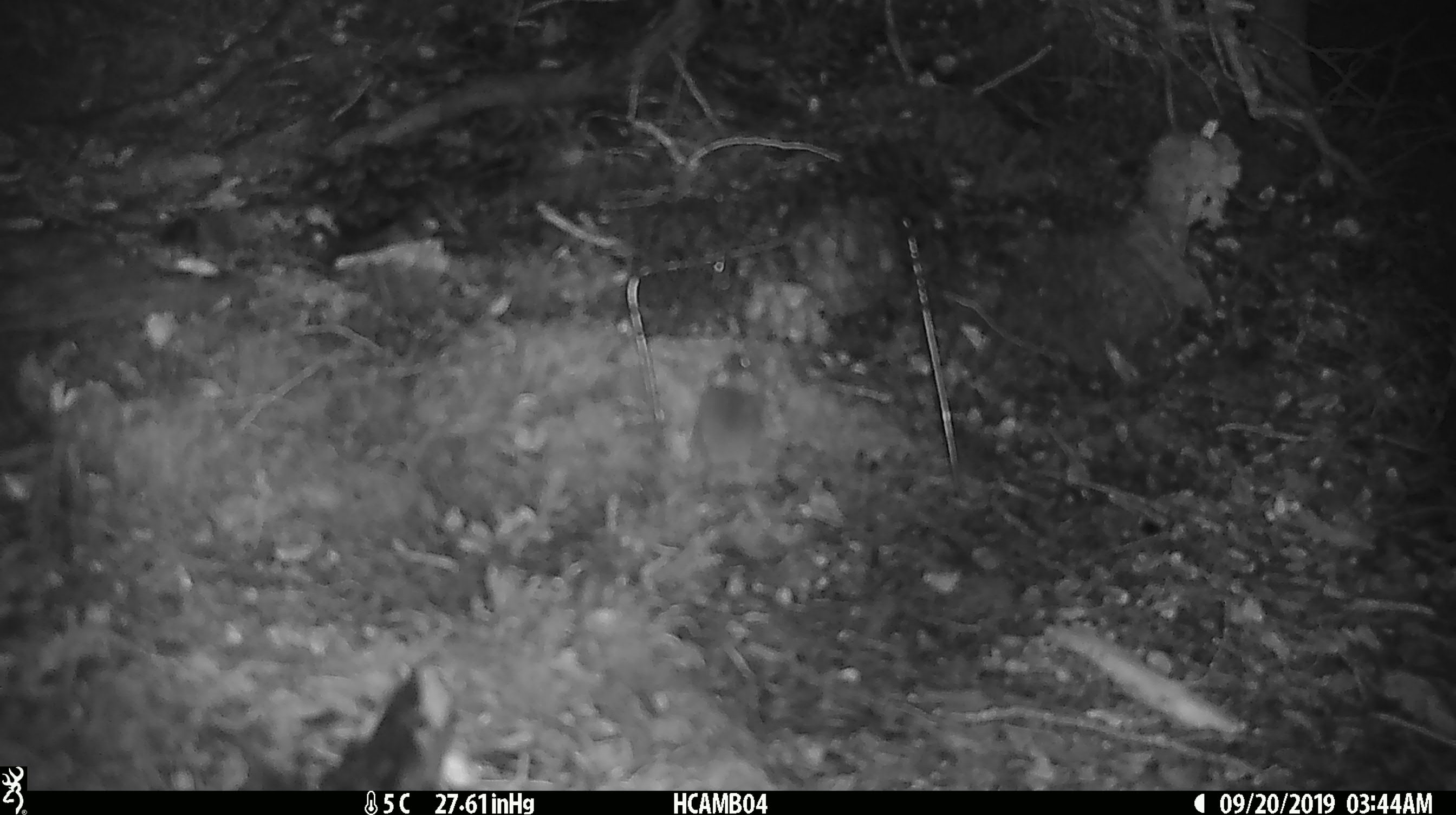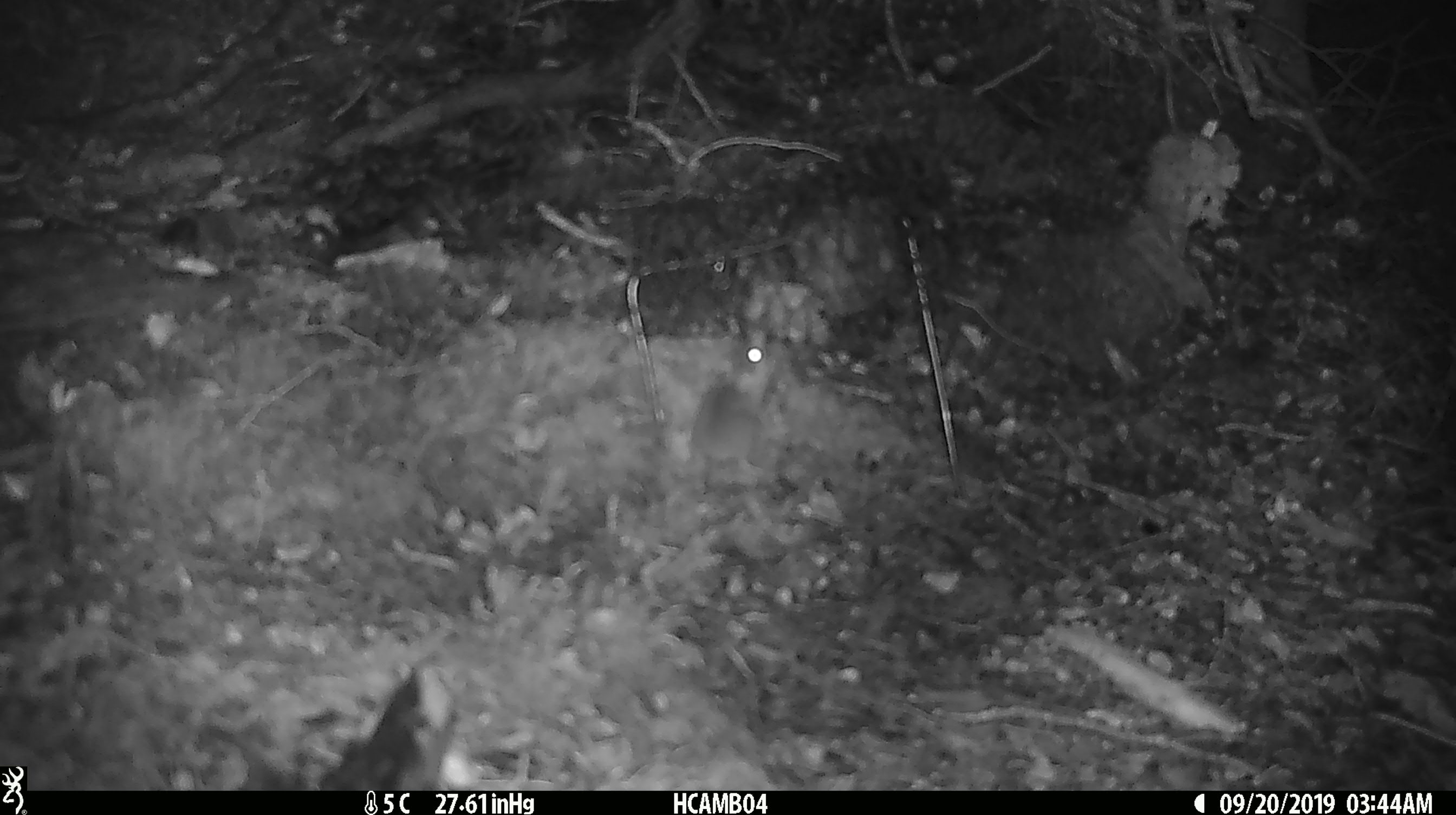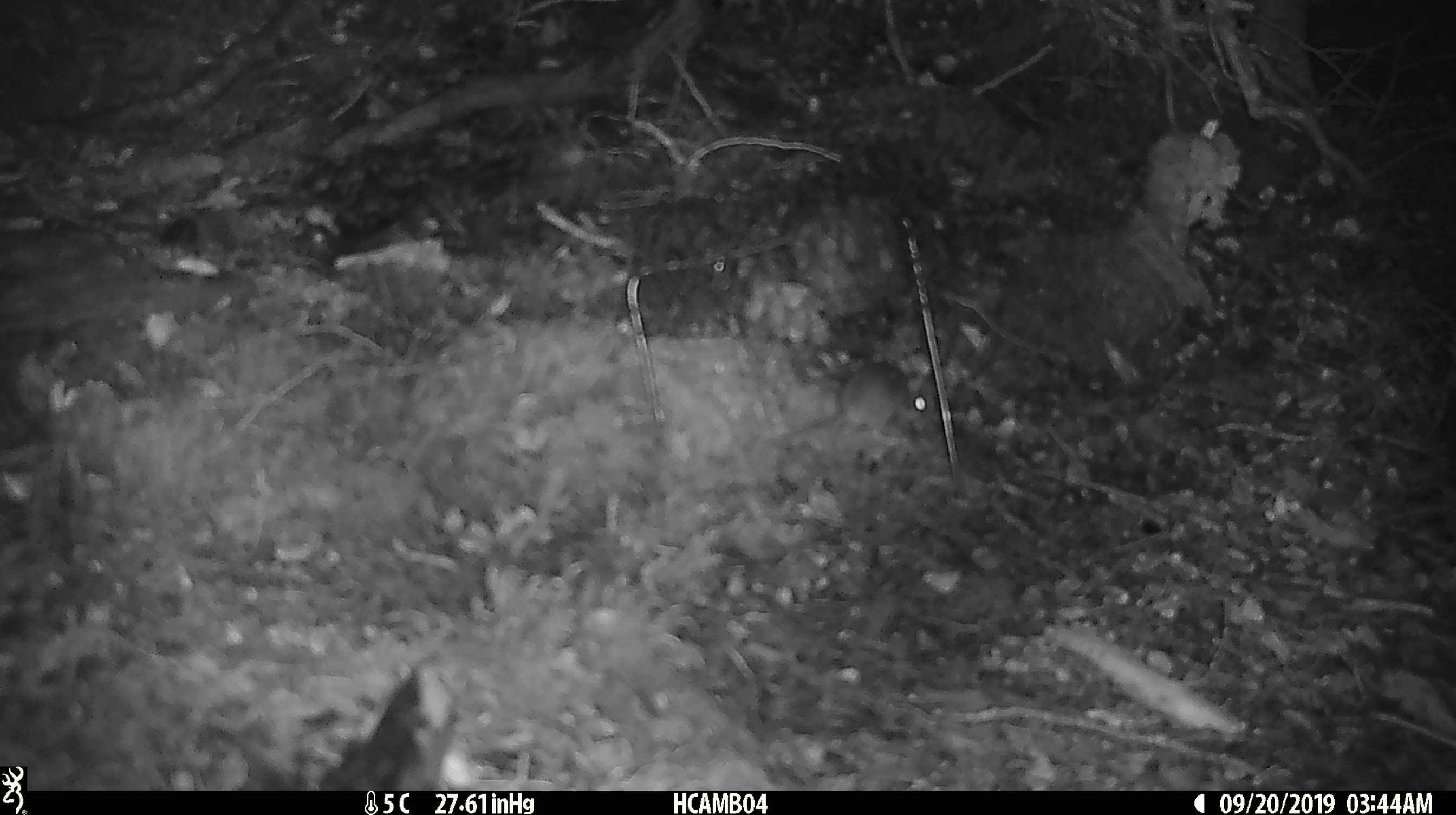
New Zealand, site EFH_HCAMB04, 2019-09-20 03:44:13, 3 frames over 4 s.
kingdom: Animalia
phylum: Chordata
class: Mammalia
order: Rodentia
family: Muridae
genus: Mus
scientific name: Mus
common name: mouse